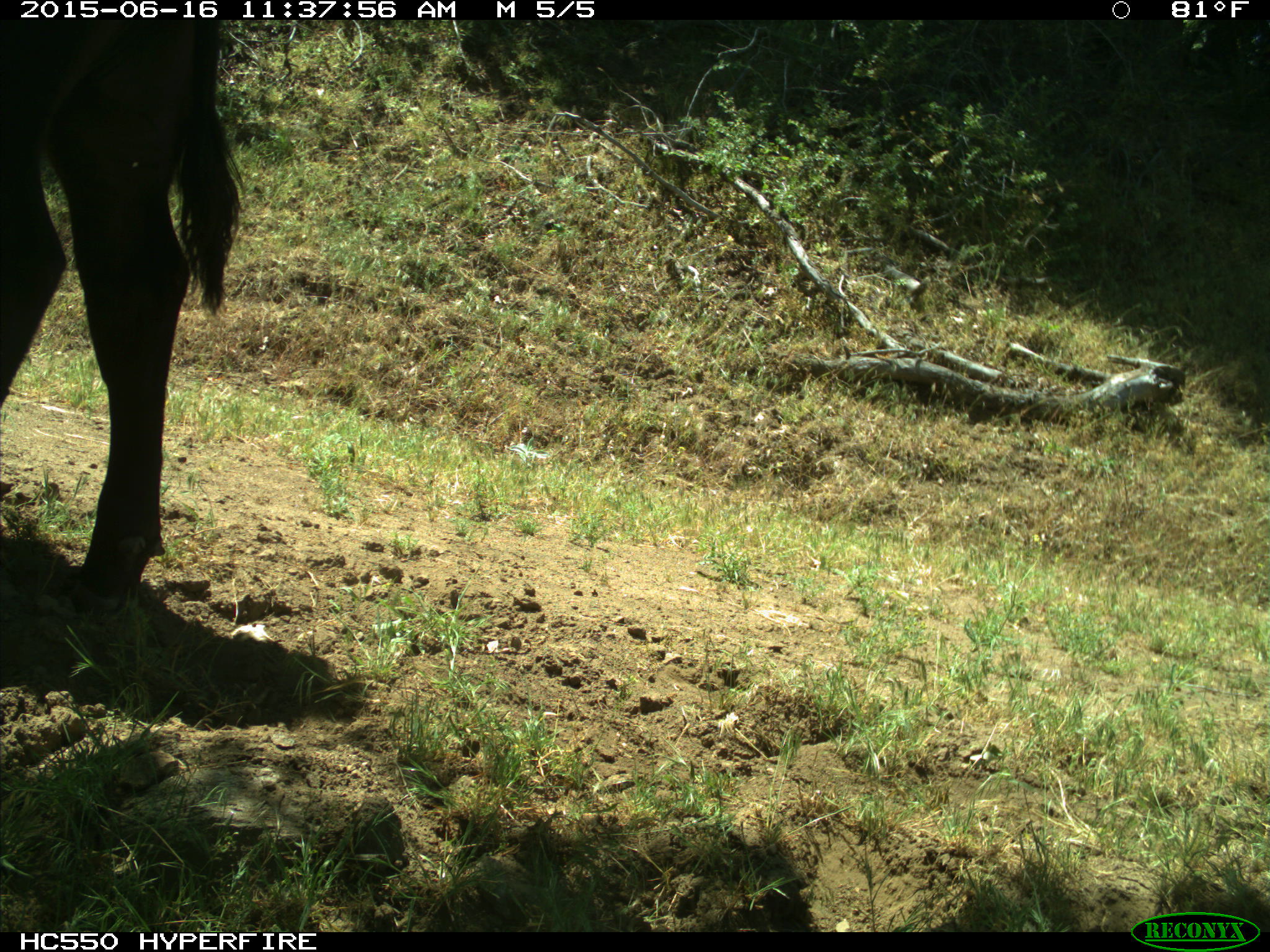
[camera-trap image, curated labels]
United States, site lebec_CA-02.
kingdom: Animalia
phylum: Chordata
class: Mammalia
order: Artiodactyla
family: Bovidae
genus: Bos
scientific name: Bos taurus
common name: domestic cow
Bos taurus (domestic cow).